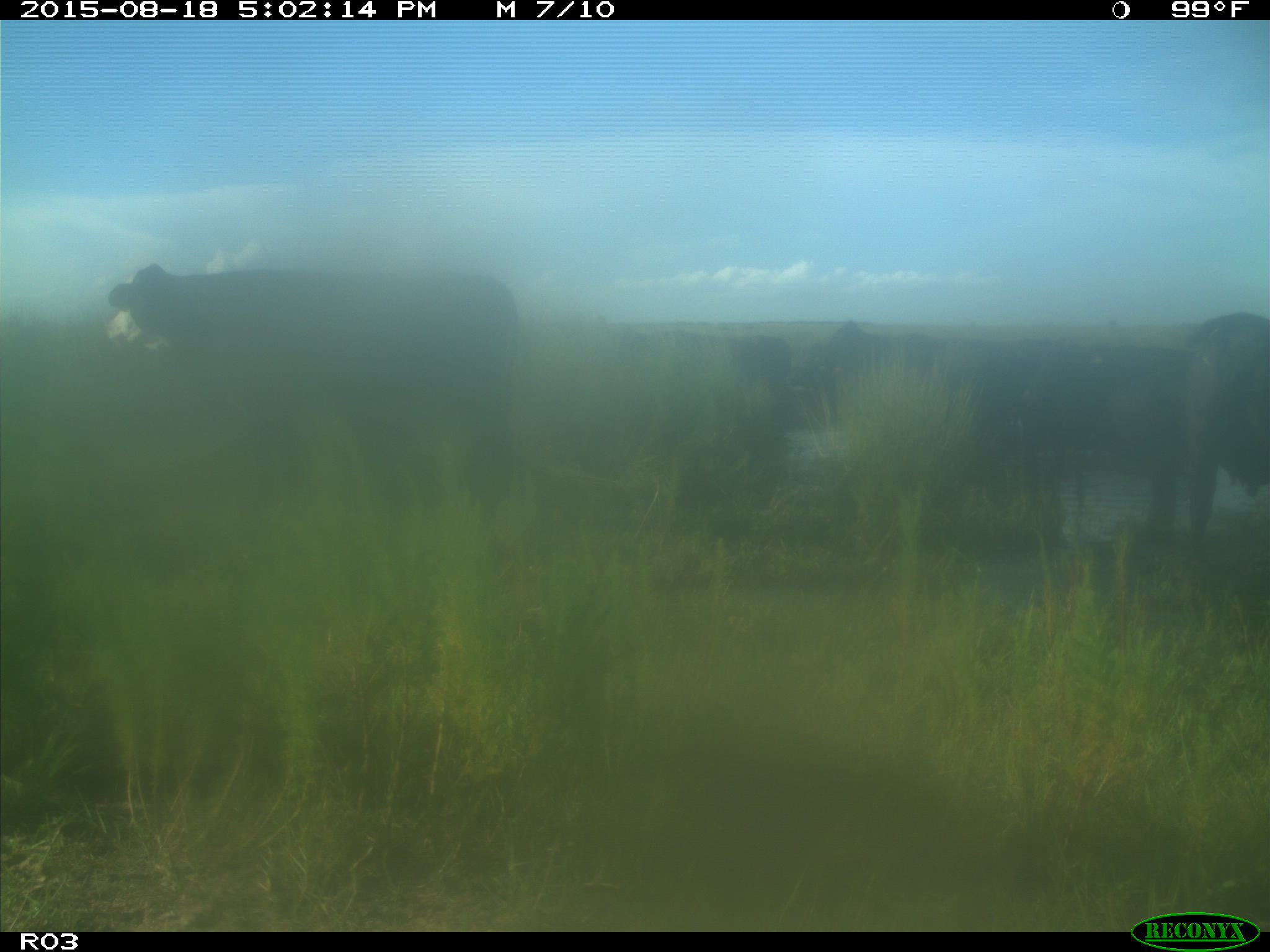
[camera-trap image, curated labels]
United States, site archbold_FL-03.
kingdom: Animalia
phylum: Chordata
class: Mammalia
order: Artiodactyla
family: Bovidae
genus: Bos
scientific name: Bos taurus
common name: domestic cow